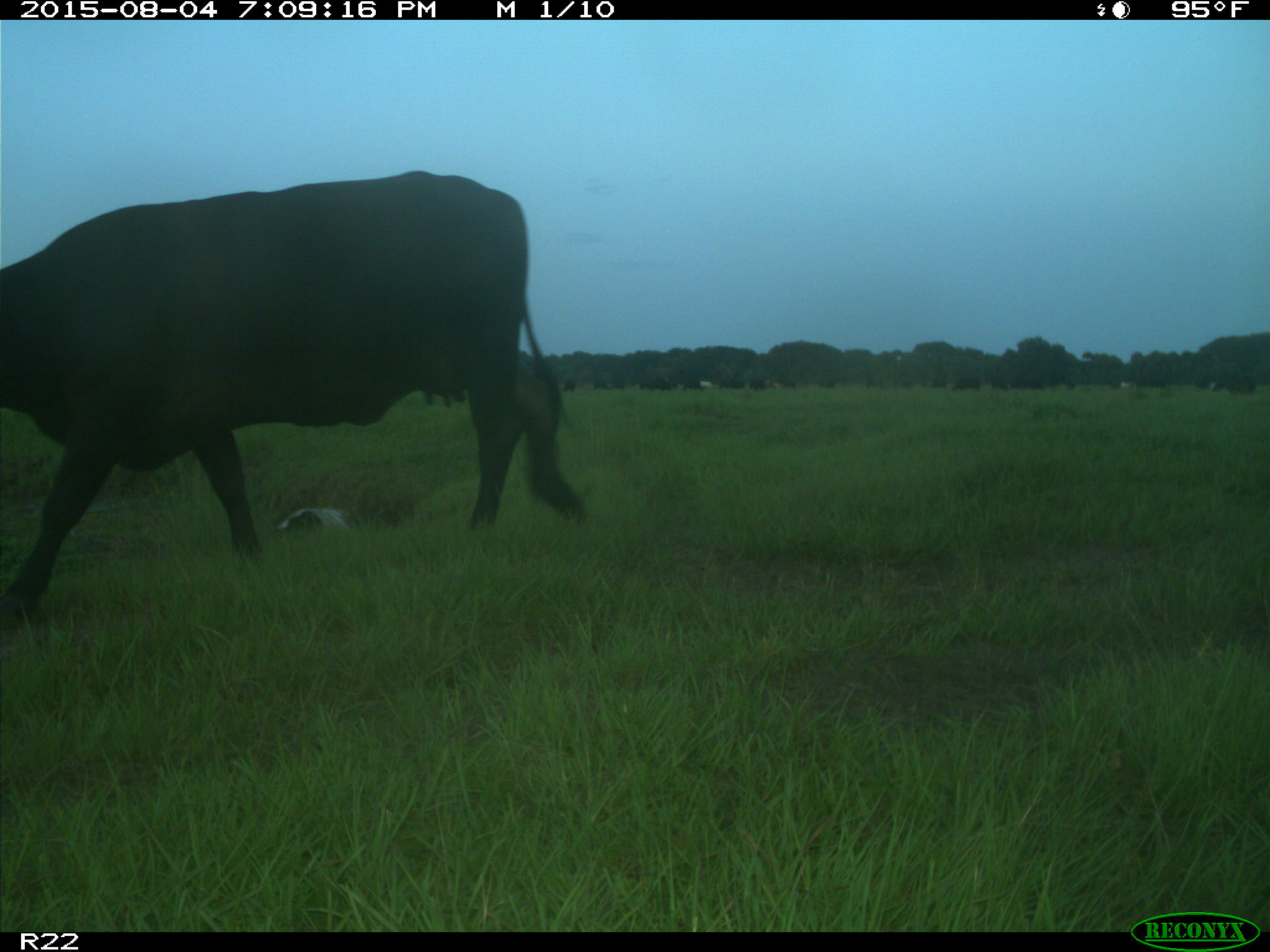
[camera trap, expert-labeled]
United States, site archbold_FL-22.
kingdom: Animalia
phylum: Chordata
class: Mammalia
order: Artiodactyla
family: Bovidae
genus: Bos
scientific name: Bos taurus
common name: domestic cow